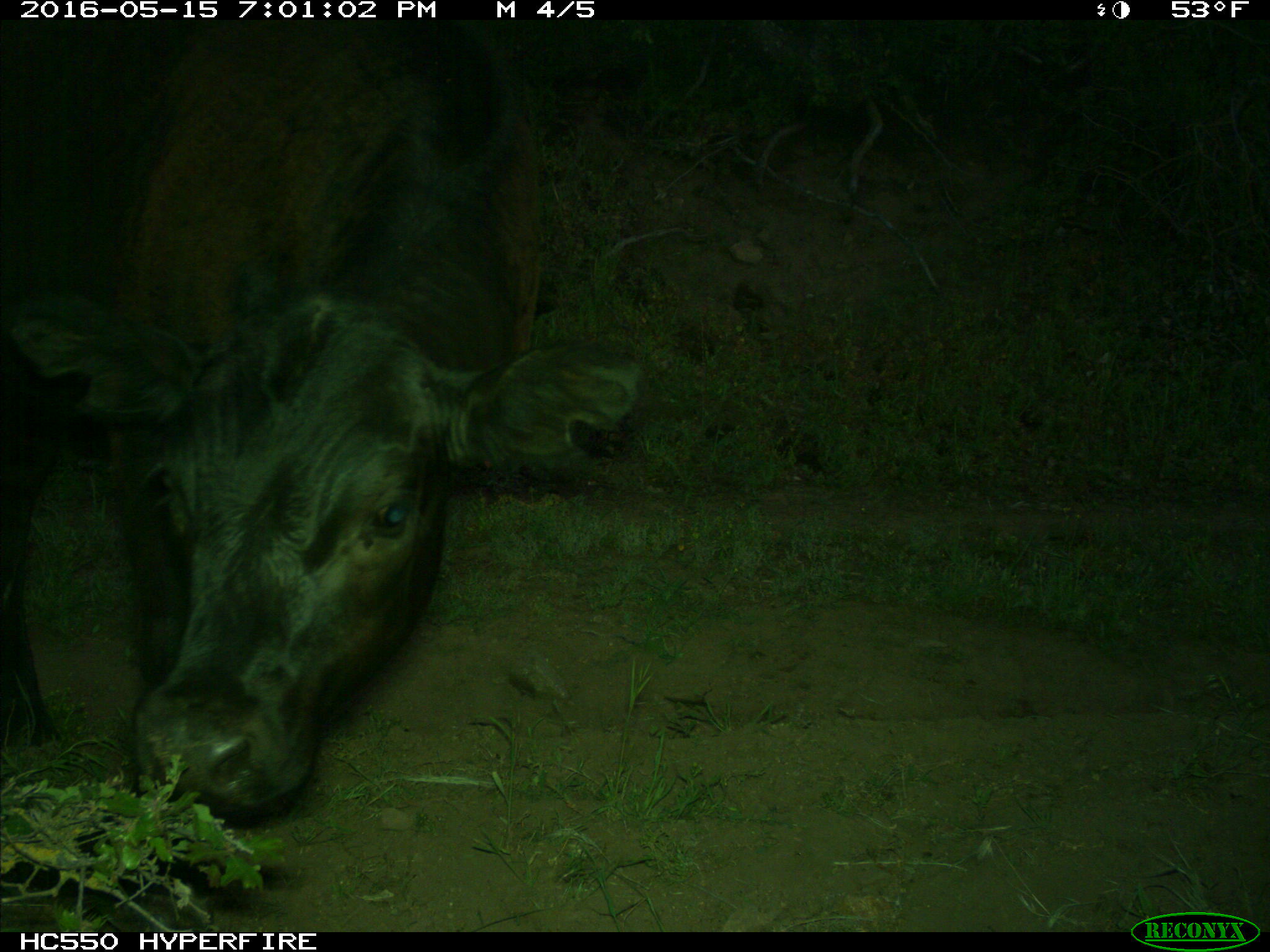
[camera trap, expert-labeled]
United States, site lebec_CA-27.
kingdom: Animalia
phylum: Chordata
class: Mammalia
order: Artiodactyla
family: Bovidae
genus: Bos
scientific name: Bos taurus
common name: domestic cow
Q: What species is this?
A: Bos taurus (domestic cow).